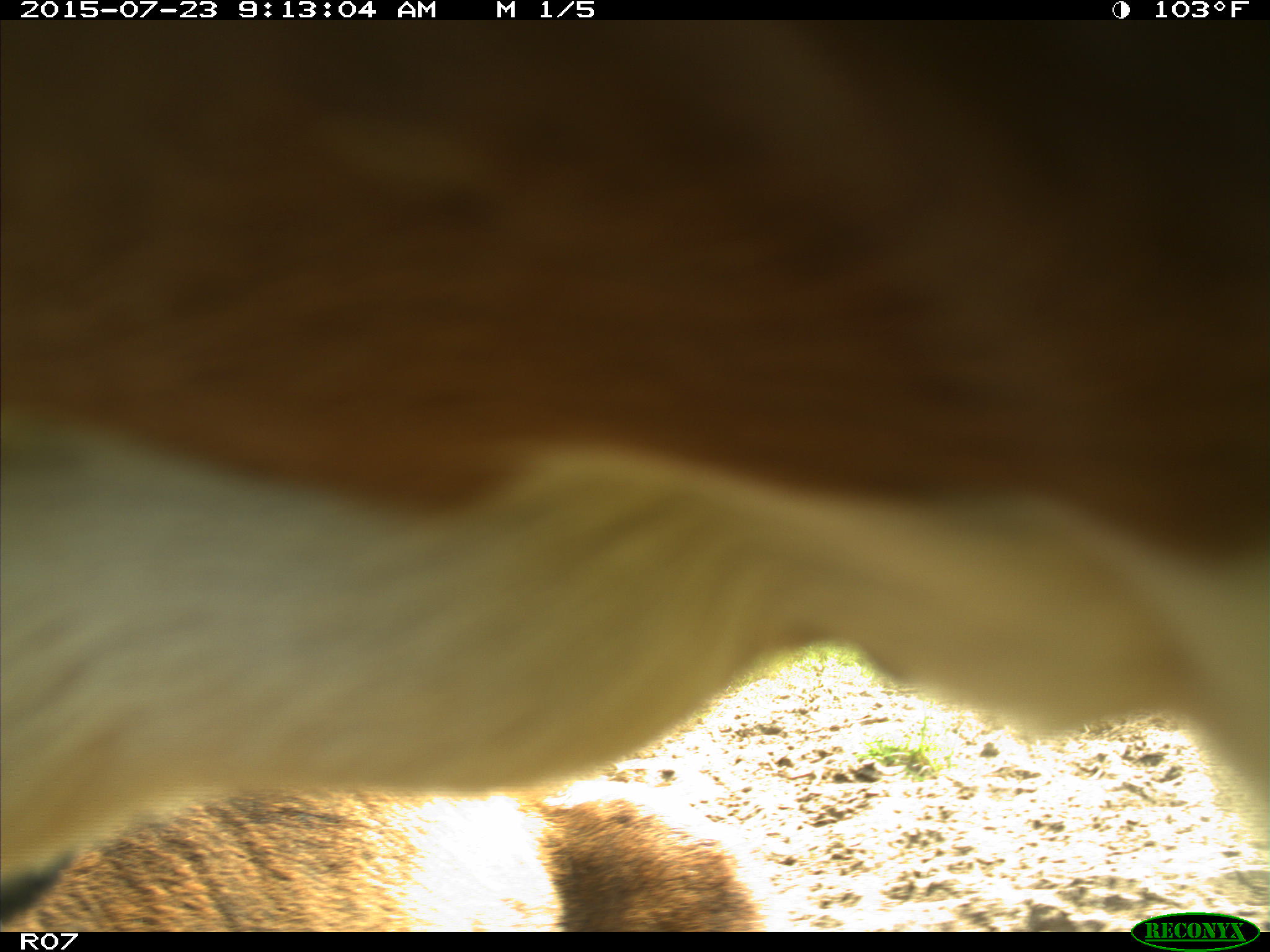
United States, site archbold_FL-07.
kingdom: Animalia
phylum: Chordata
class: Mammalia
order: Artiodactyla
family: Bovidae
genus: Bos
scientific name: Bos taurus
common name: domestic cow